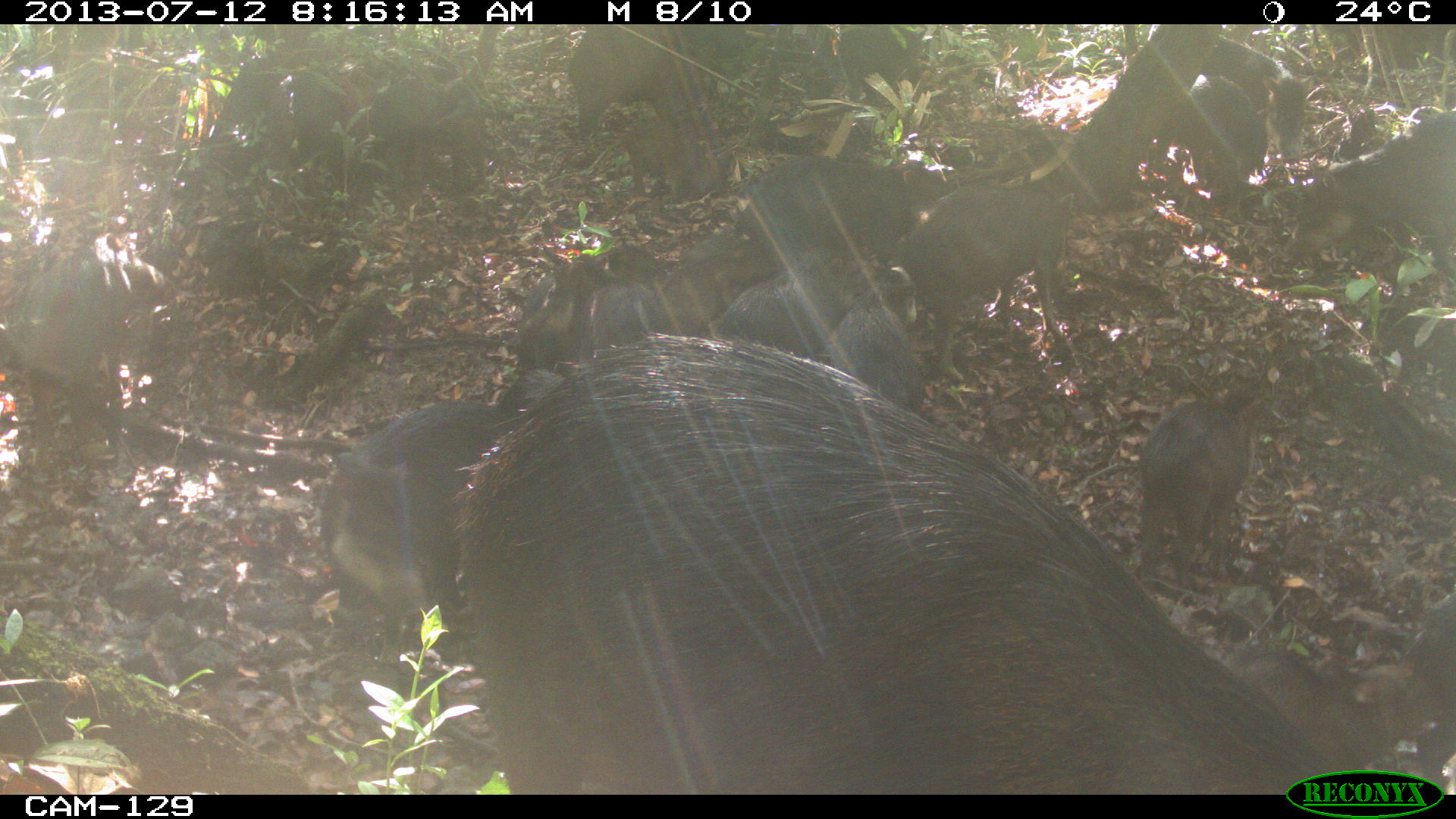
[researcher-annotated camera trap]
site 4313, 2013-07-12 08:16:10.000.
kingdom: Animalia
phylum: Chordata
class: Mammalia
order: Artiodactyla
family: Tayassuidae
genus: Tayassu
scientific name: Tayassu pecari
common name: white-lipped peccary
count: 20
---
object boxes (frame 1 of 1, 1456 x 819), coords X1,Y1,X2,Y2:
group: 0,23,1453,795